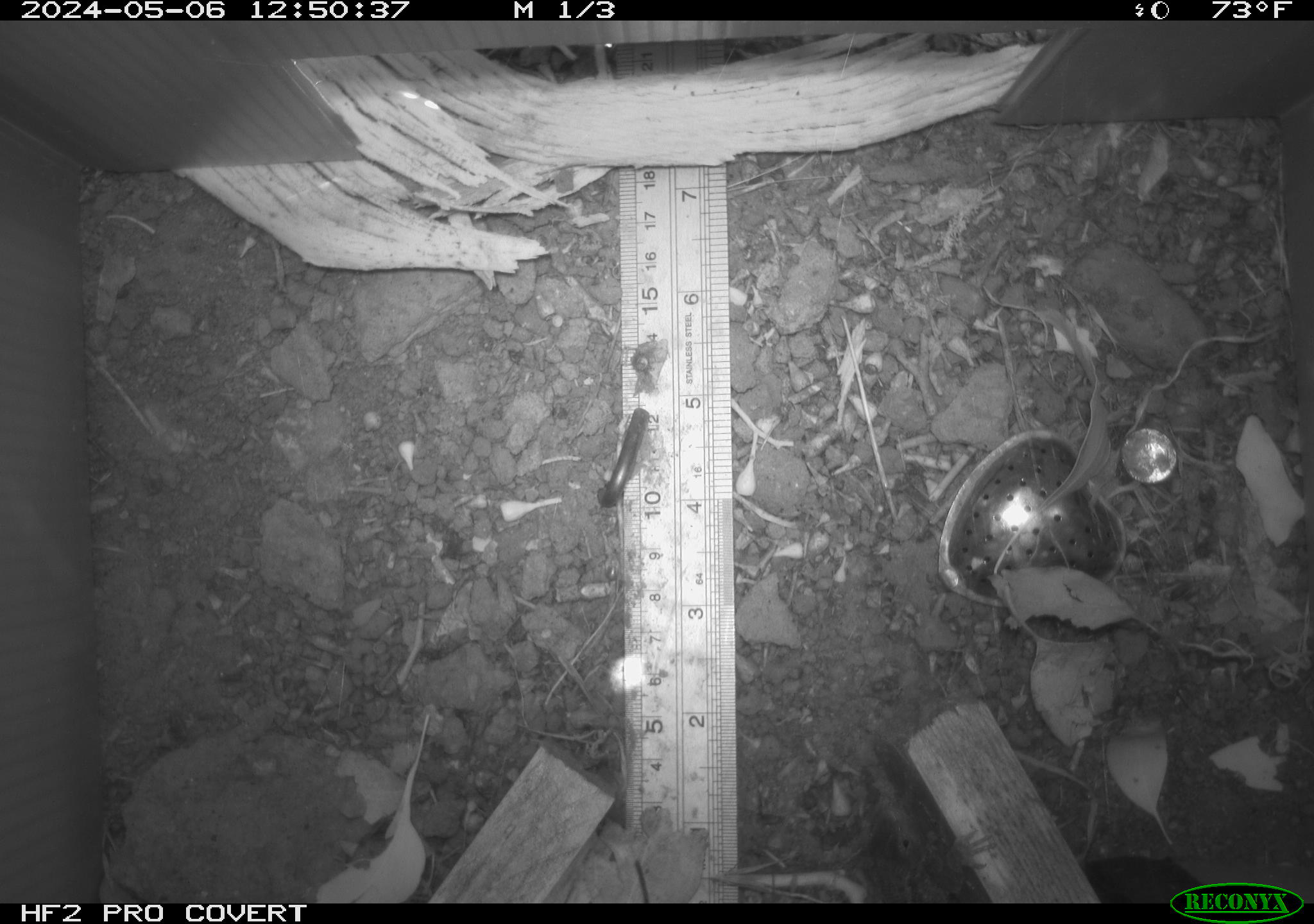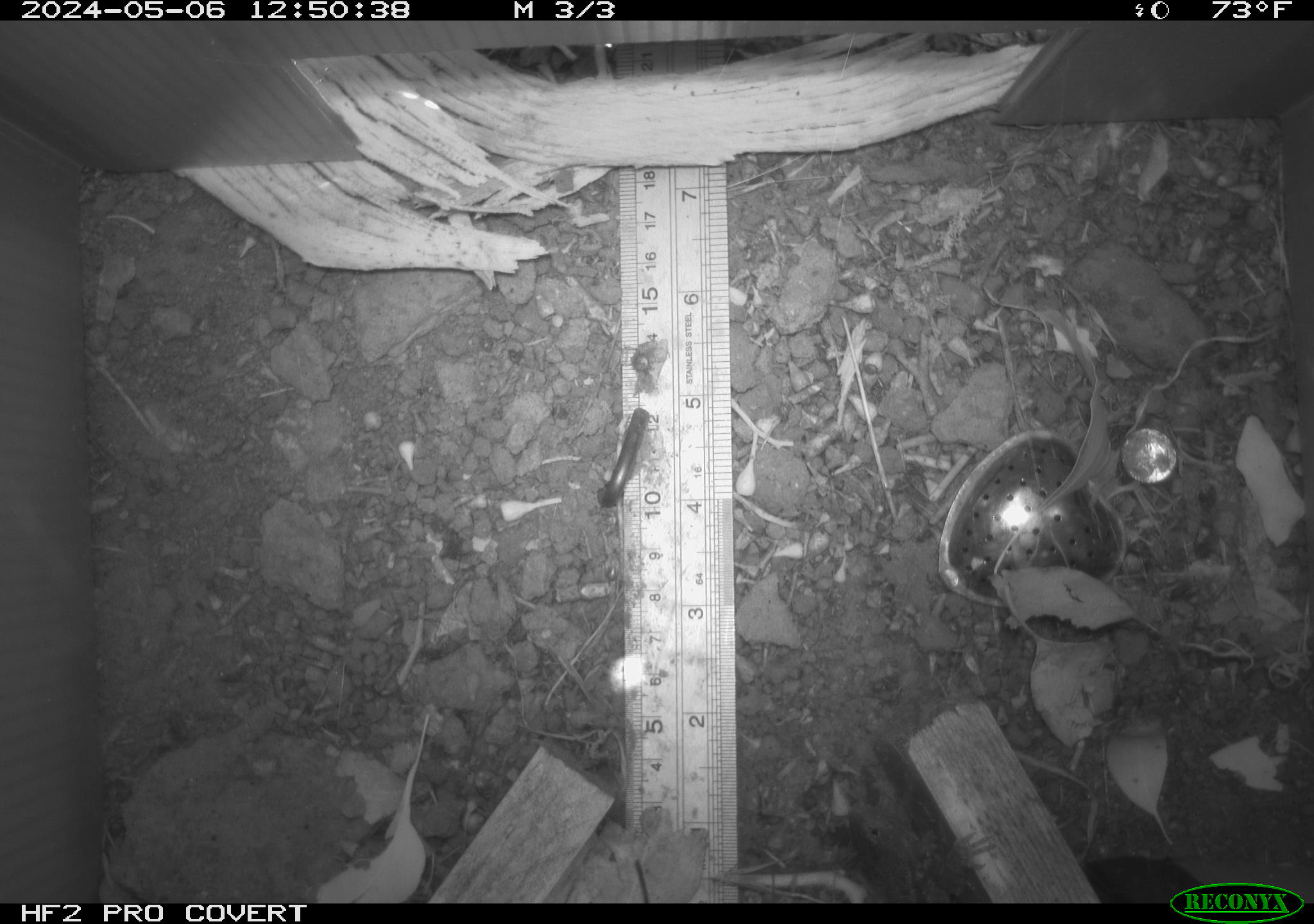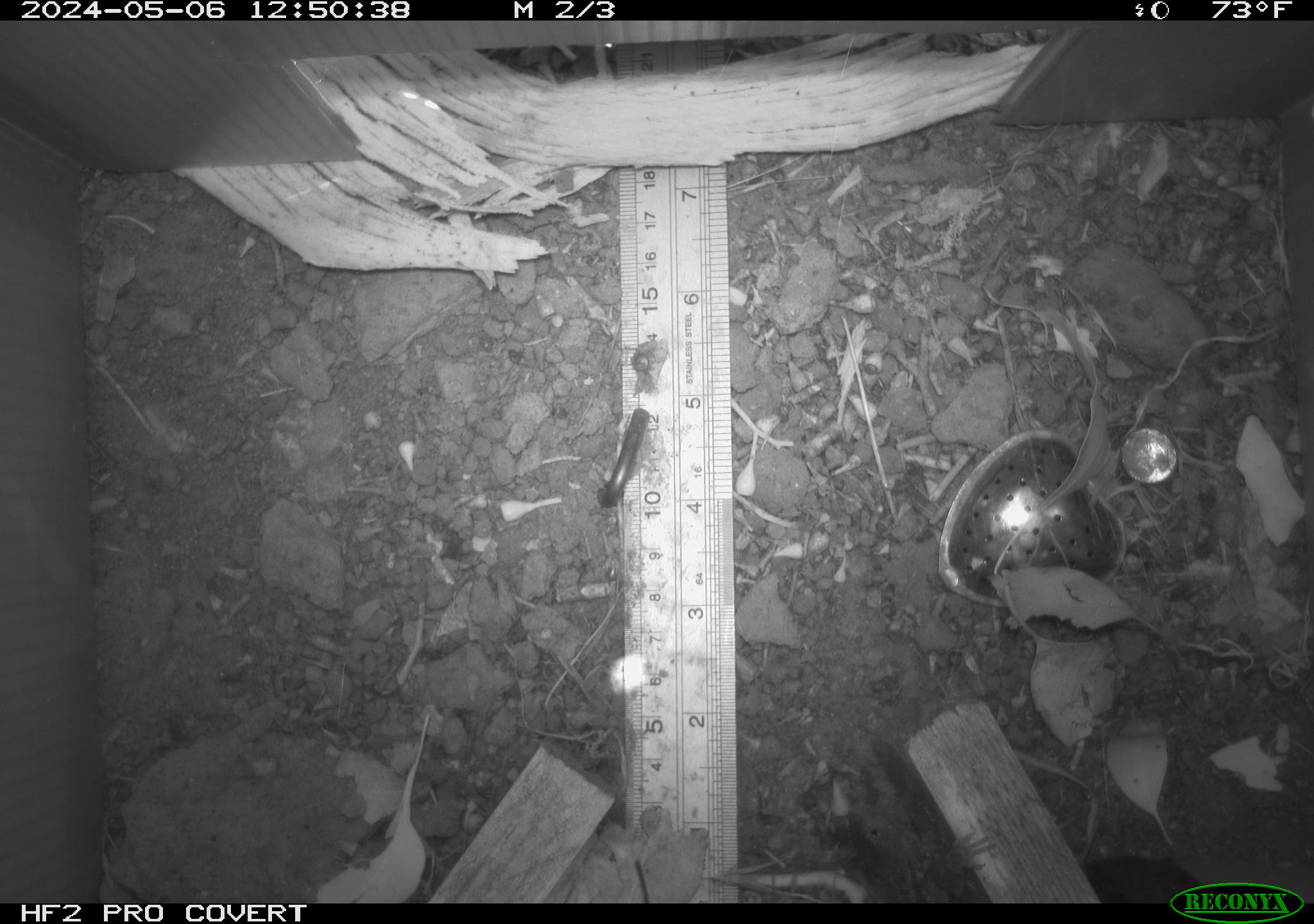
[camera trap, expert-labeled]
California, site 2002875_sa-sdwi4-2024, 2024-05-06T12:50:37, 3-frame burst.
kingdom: Animalia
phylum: Chordata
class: Reptilia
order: Squamata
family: Phrynosomatidae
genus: Sceloporus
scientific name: Sceloporus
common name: spiny lizards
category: sceloporus species